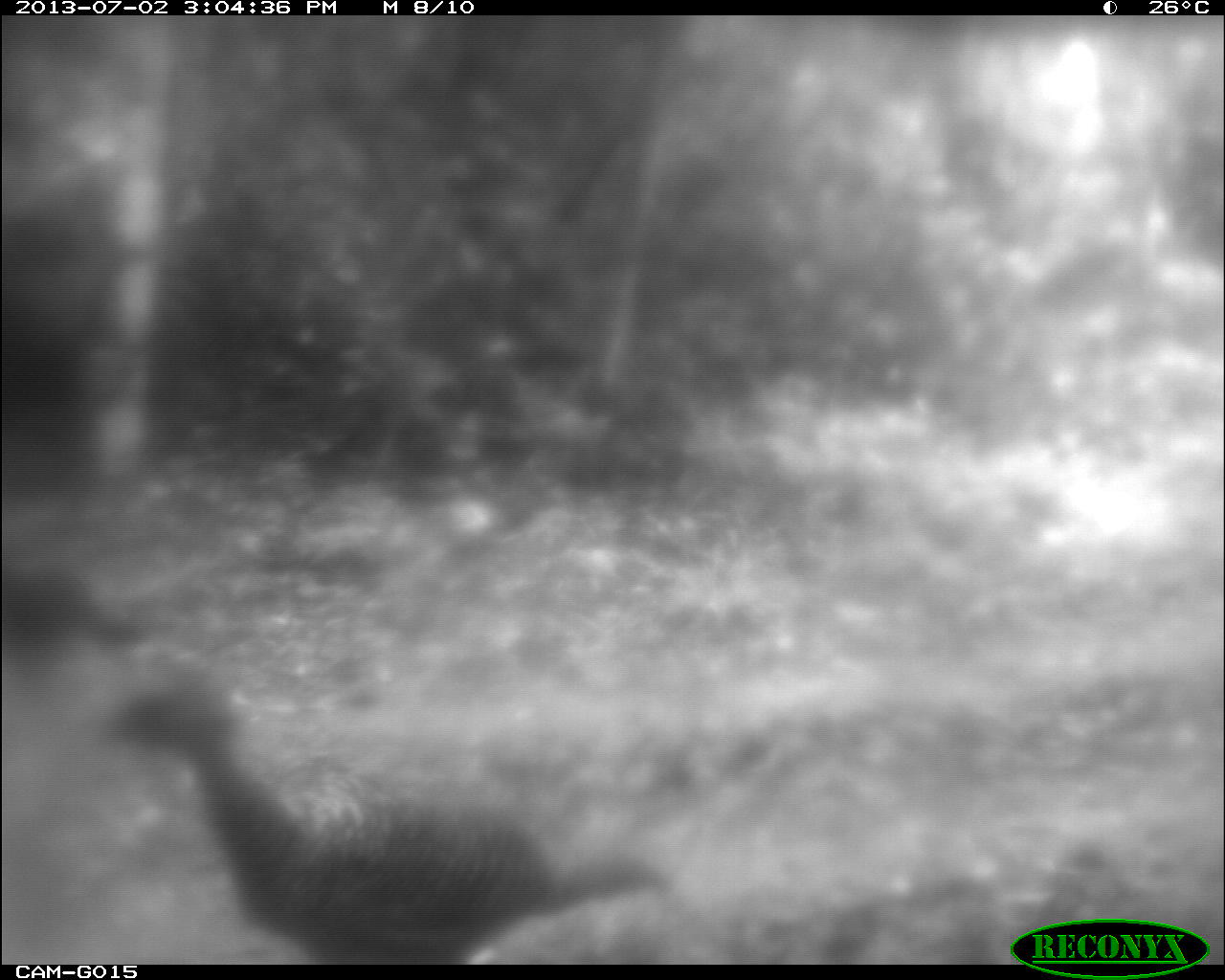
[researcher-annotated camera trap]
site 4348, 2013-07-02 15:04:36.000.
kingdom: Animalia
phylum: Chordata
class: Aves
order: Galliformes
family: Phasianidae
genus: Meleagris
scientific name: Meleagris ocellata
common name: ocellated turkey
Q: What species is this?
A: Meleagris ocellata (ocellated turkey).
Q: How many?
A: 2.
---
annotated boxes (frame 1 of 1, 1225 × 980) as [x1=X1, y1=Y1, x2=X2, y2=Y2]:
meleagris ocellata: [x1=97, y1=670, x2=669, y2=961]